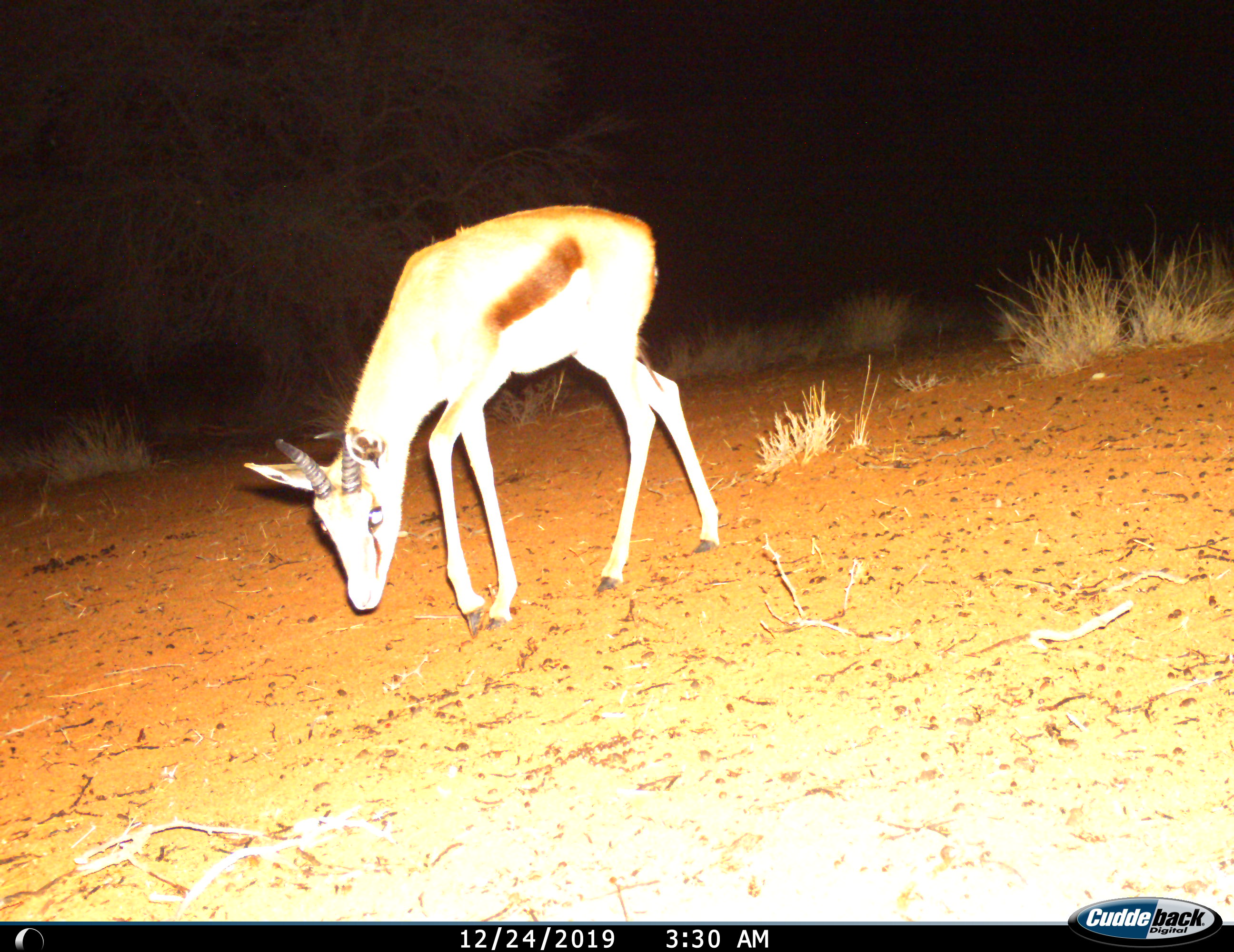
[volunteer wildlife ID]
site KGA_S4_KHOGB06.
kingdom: Animalia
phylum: Chordata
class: Mammalia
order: Artiodactyla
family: Bovidae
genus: Antidorcas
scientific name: Antidorcas marsupialis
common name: springbok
Springbok (Antidorcas marsupialis), count 1. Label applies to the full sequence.